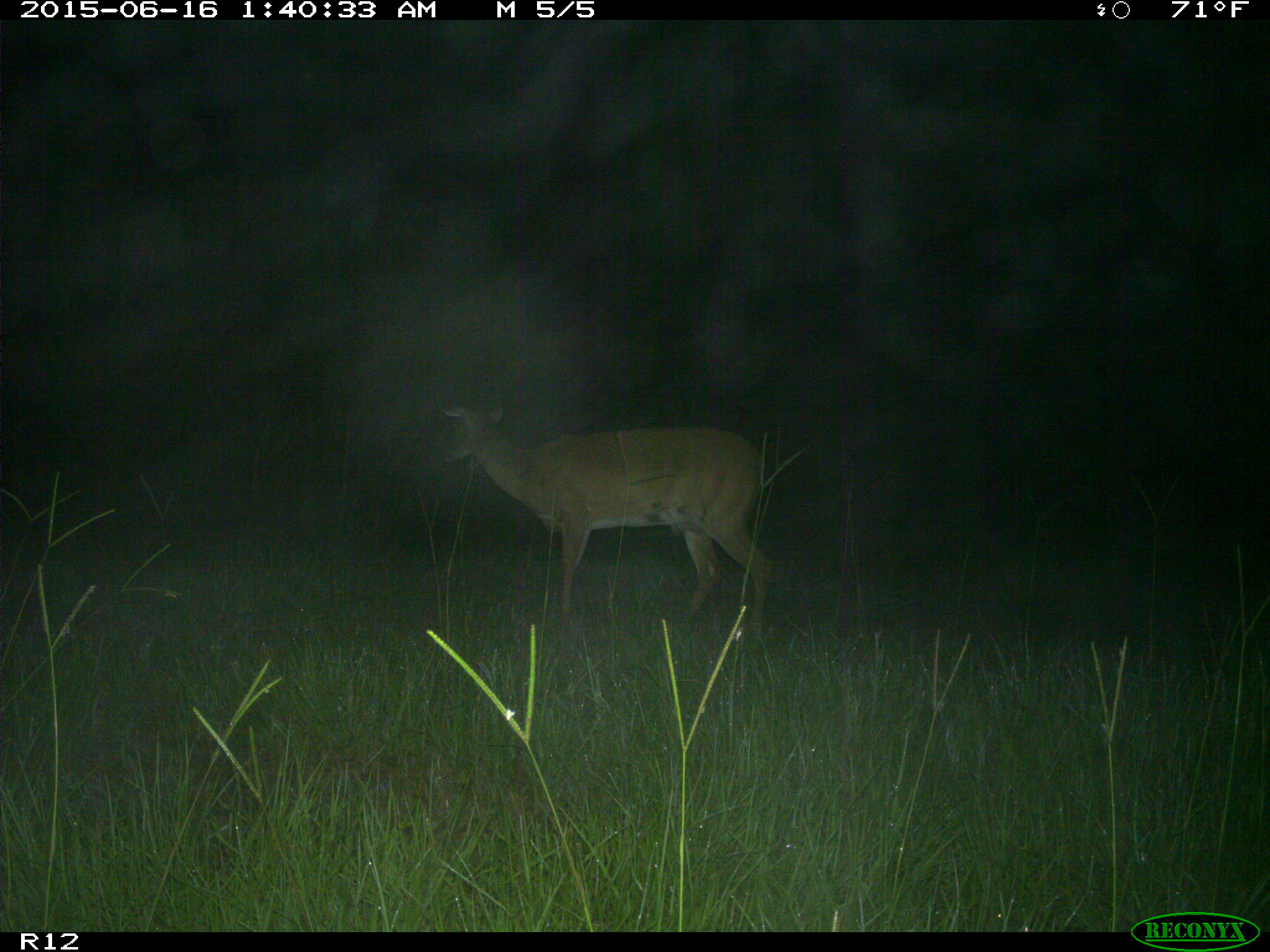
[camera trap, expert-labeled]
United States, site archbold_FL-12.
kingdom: Animalia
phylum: Chordata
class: Mammalia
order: Artiodactyla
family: Cervidae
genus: Odocoileus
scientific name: Odocoileus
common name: deer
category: unidentified deer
Unidentified deer (deer) (Odocoileus).